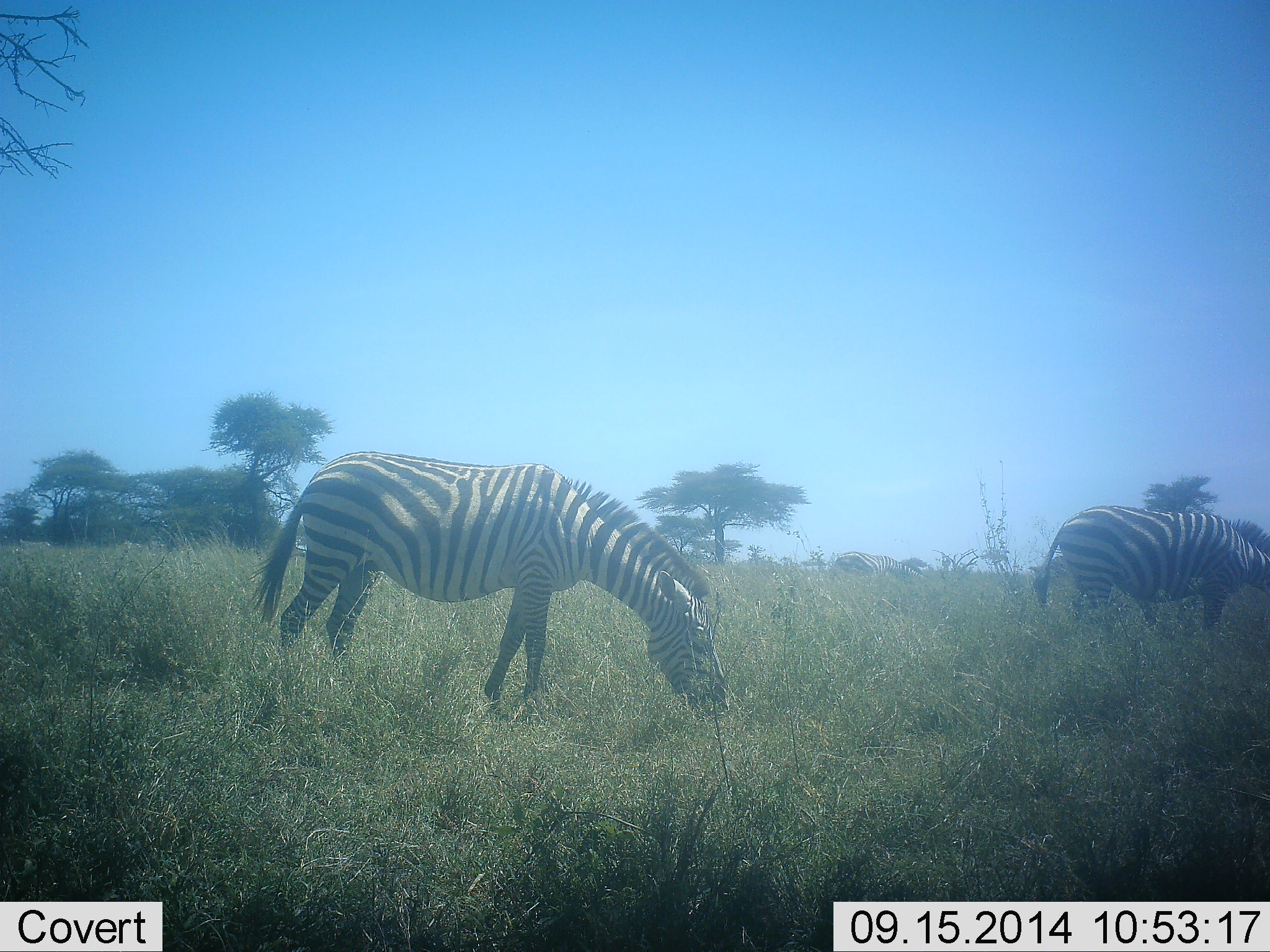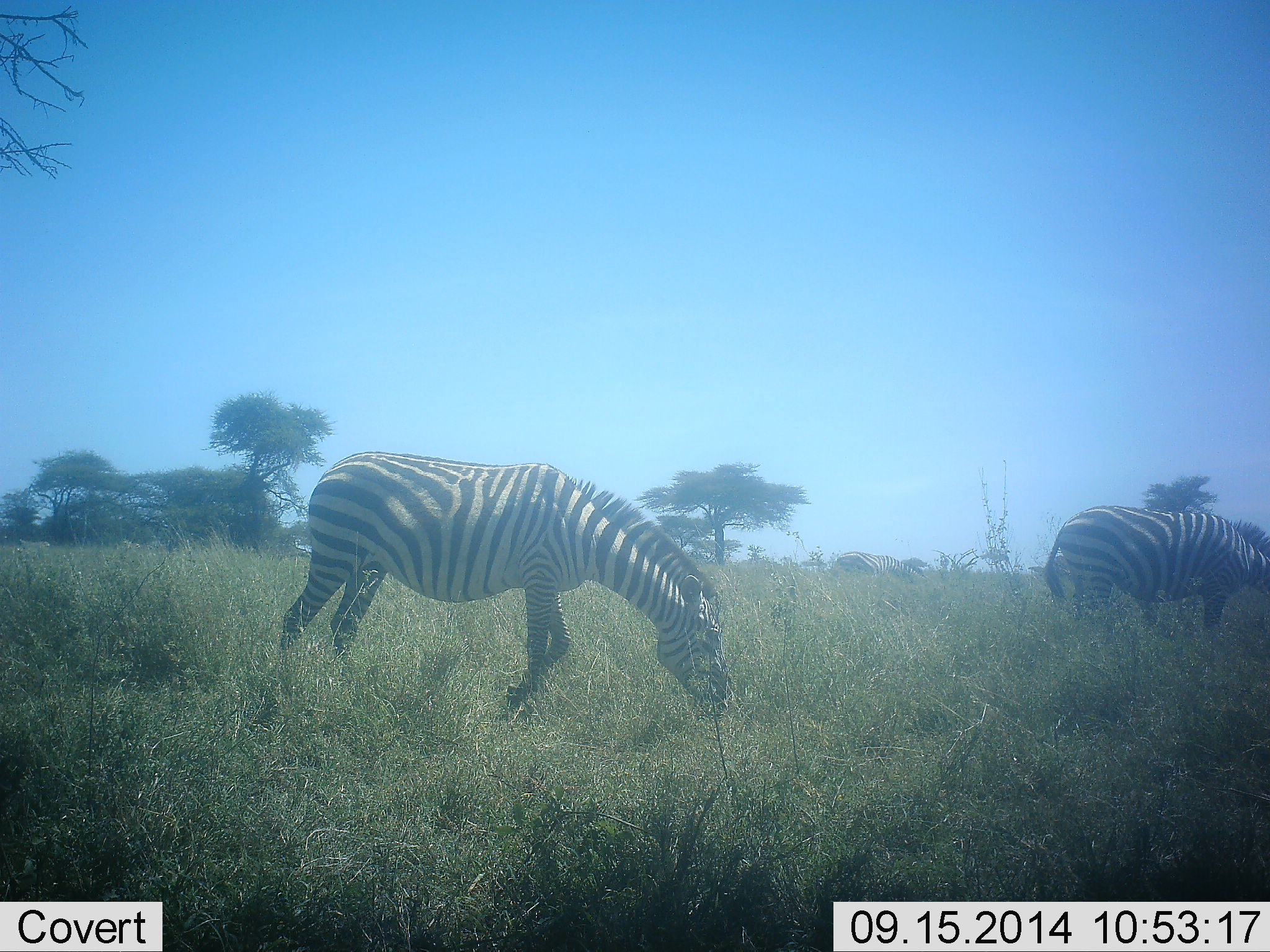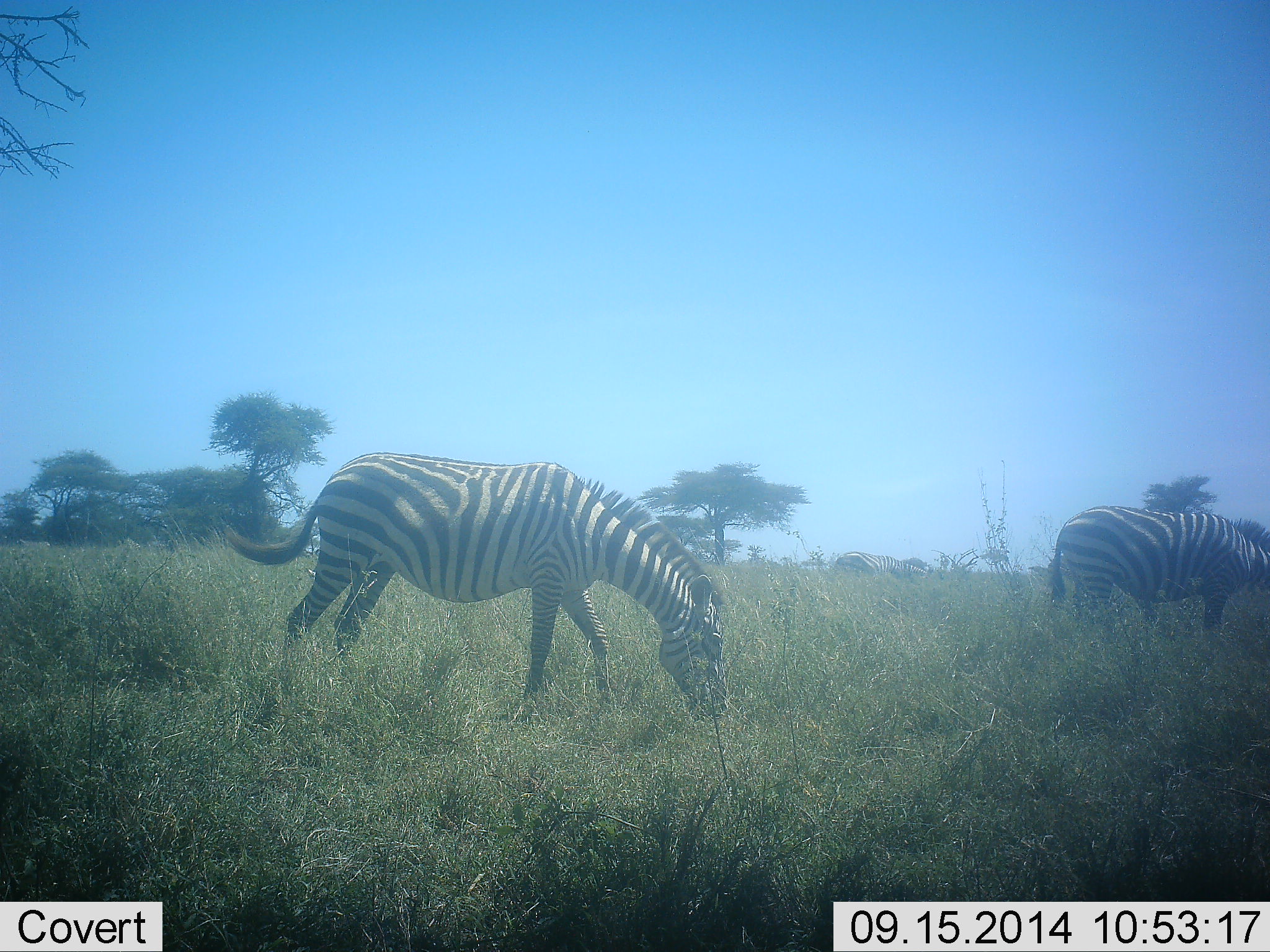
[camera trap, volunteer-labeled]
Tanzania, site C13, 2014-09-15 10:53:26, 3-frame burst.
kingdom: Animalia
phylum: Chordata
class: Mammalia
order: Perissodactyla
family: Equidae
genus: Equus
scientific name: Equus quagga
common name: plains zebra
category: zebra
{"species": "zebra (plains zebra) (Equus quagga)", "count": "2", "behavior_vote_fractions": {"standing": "40%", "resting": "0%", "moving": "0%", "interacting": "0%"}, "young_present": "0%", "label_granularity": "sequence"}